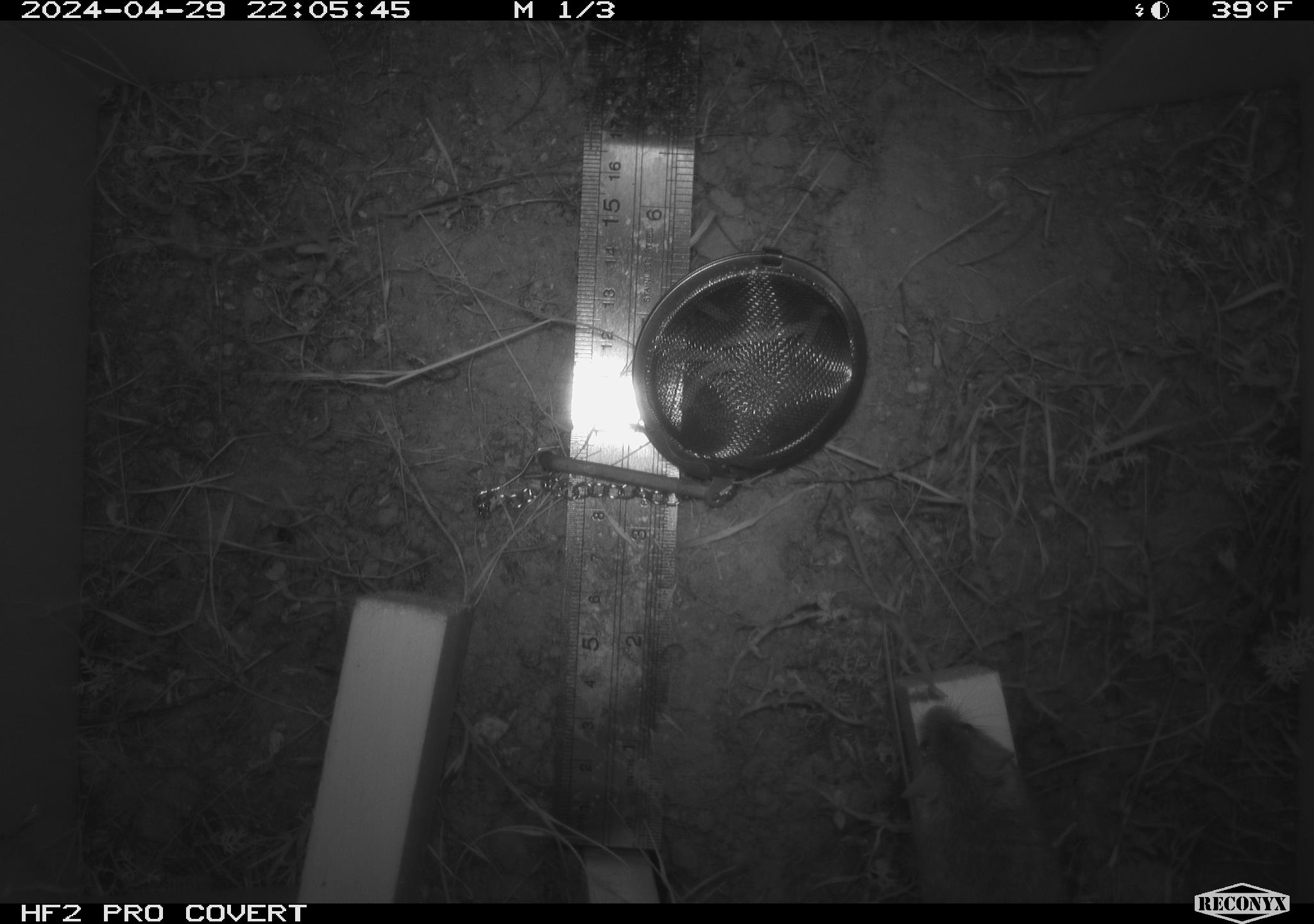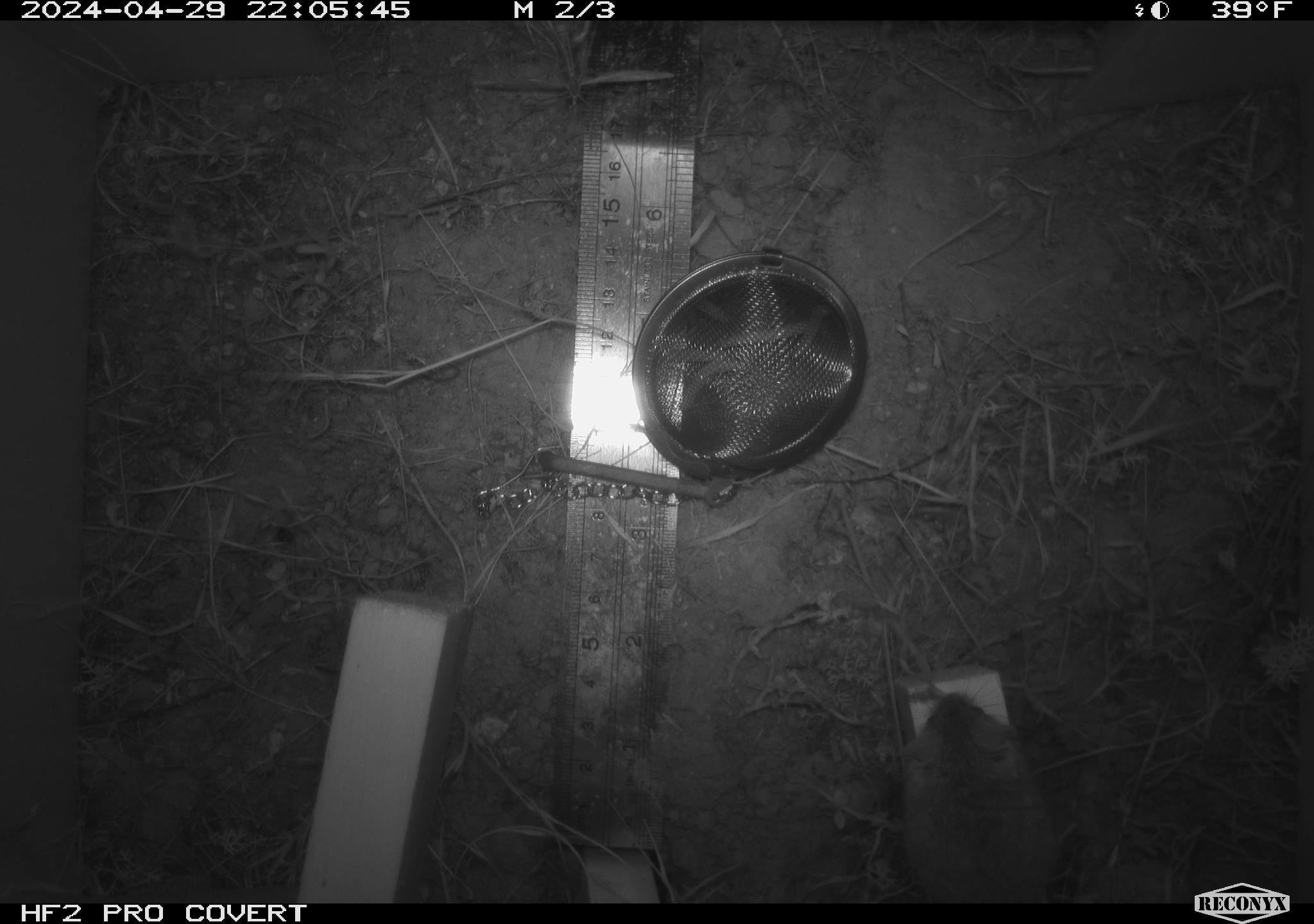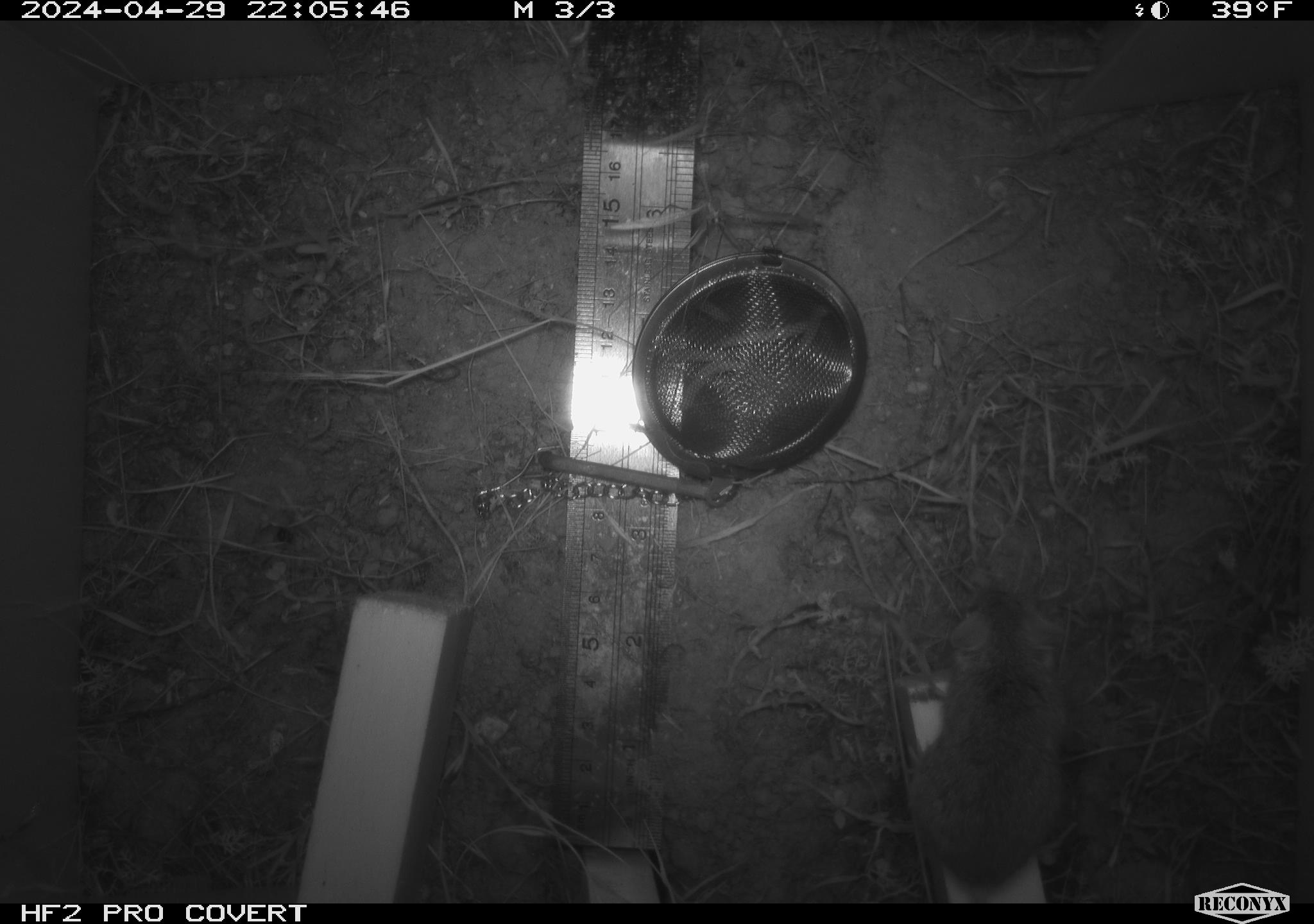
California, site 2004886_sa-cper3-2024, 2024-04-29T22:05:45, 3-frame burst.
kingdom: Animalia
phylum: Chordata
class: Mammalia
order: Rodentia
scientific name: Rodentia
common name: rodent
Rodent (Rodentia).